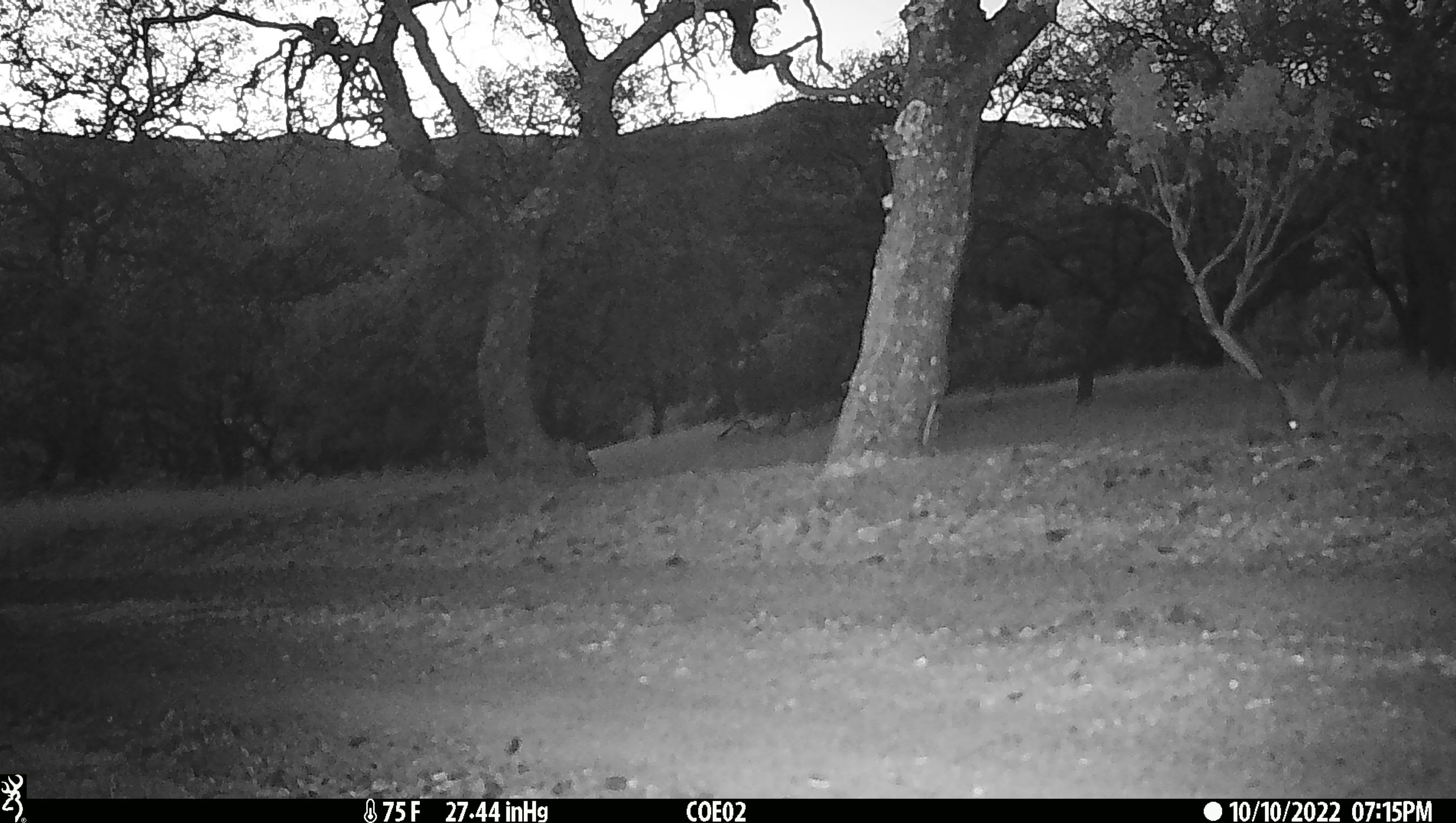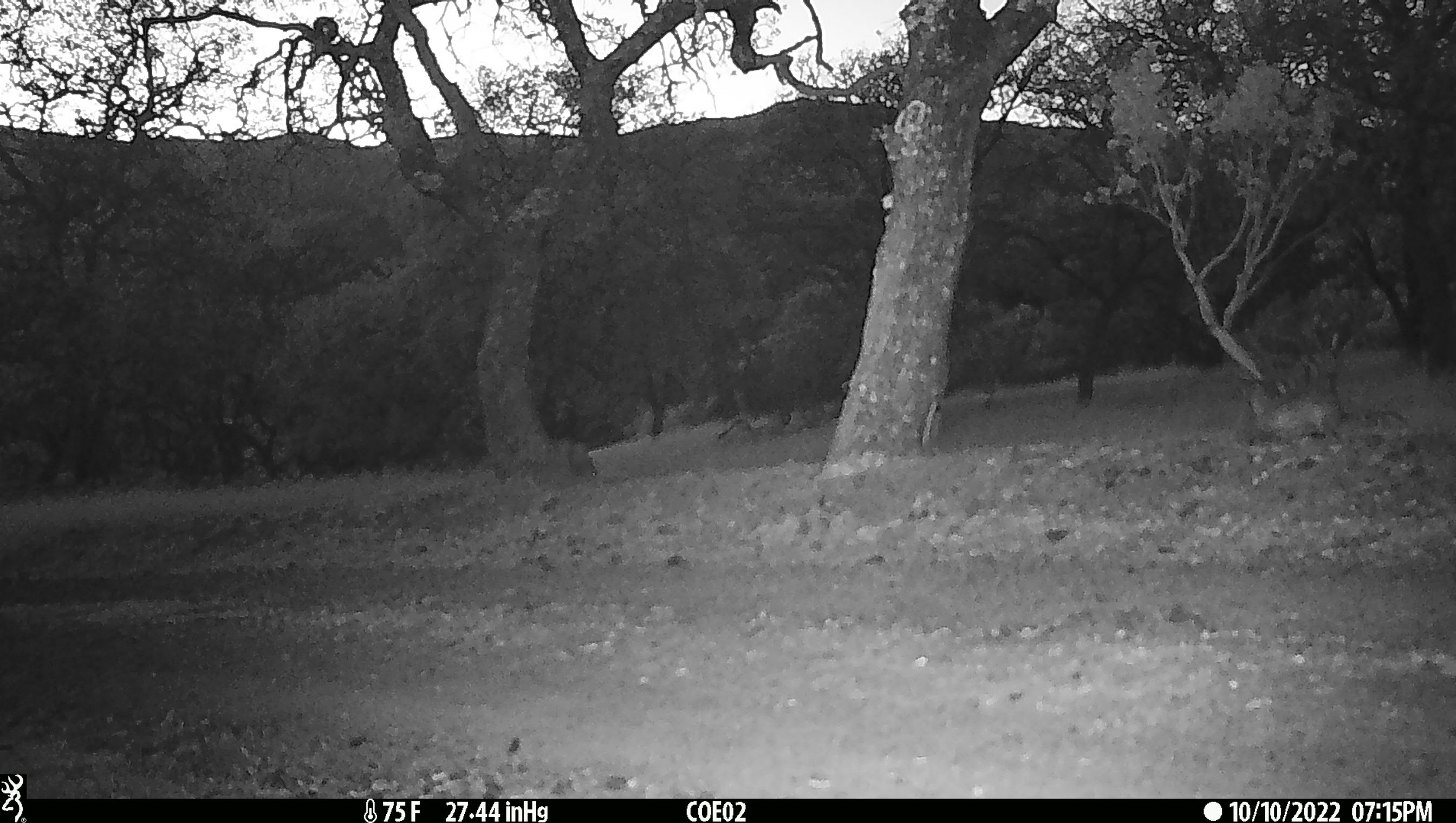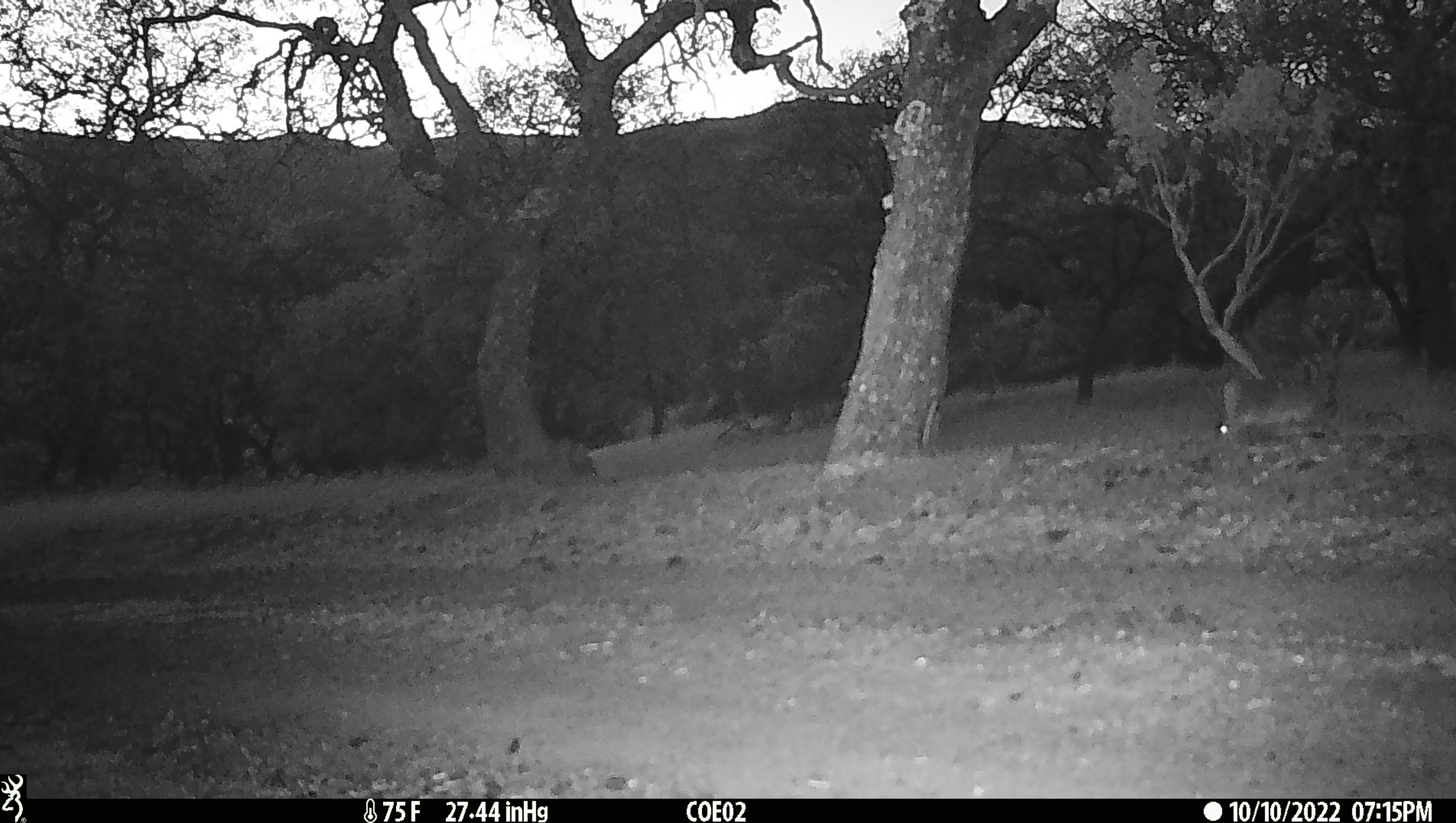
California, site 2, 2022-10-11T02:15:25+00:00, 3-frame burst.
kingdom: Animalia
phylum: Chordata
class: Mammalia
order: Lagomorpha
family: Leporidae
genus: Lepus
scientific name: Lepus californicus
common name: black-tailed jackrabbit